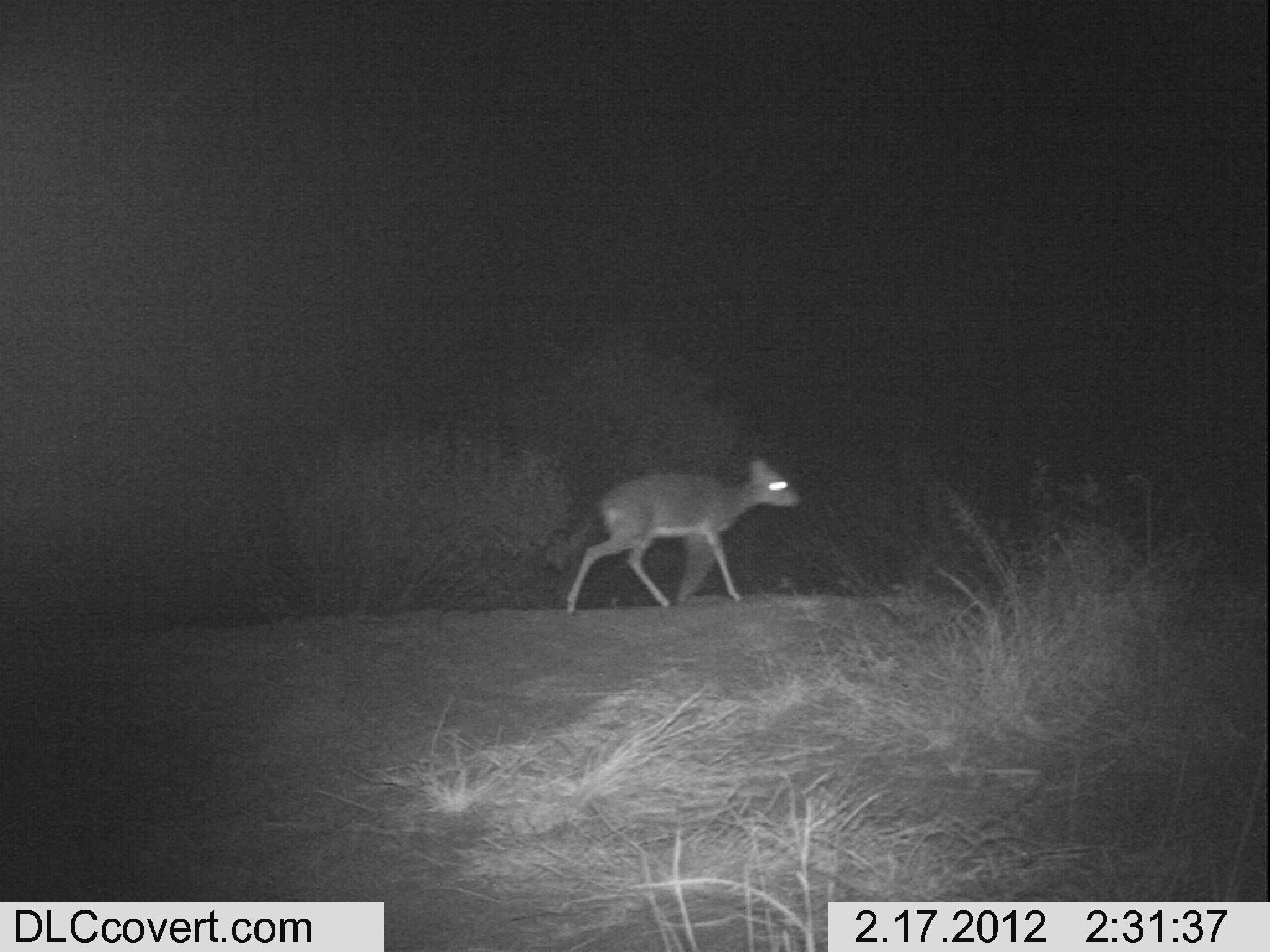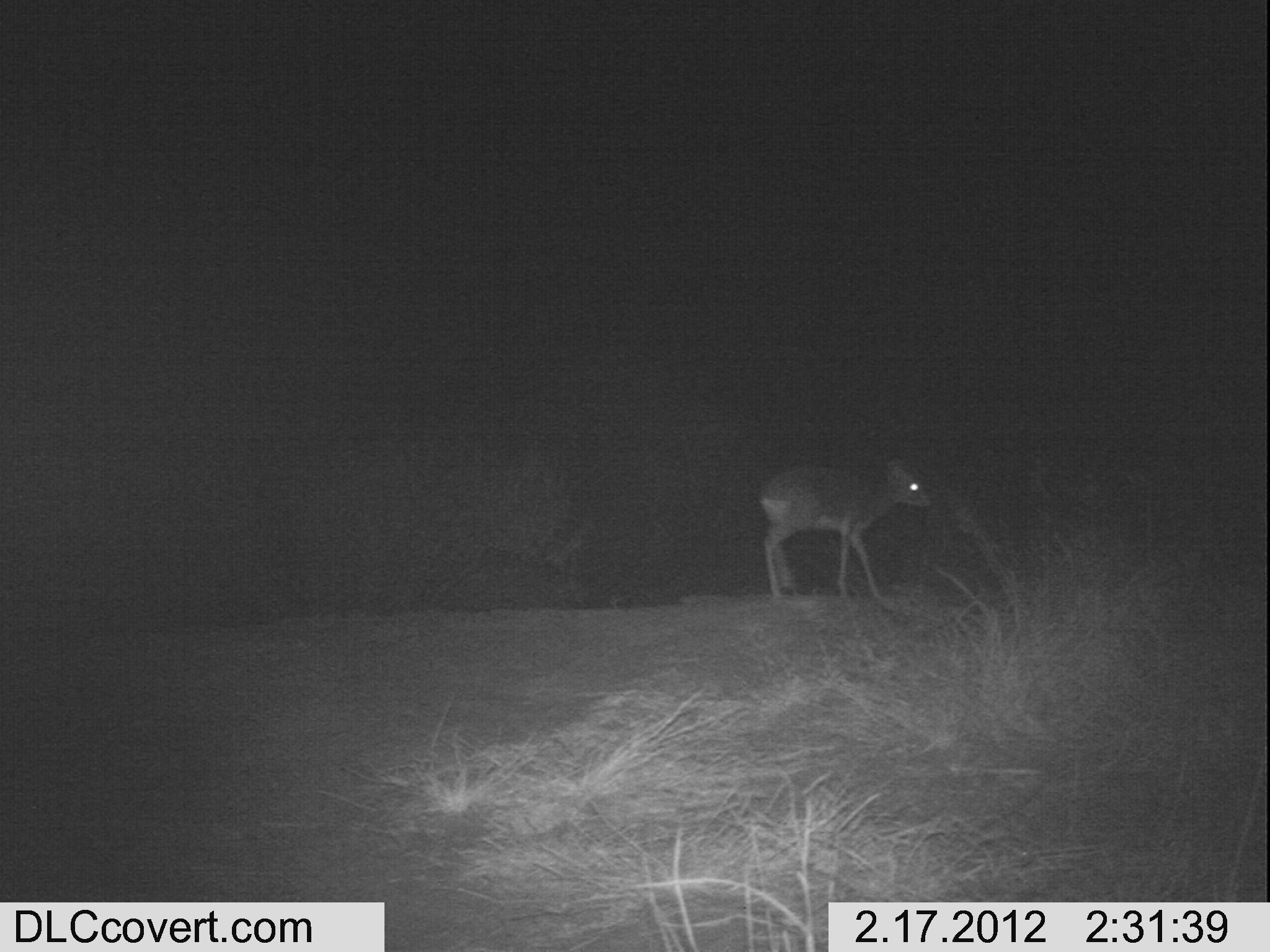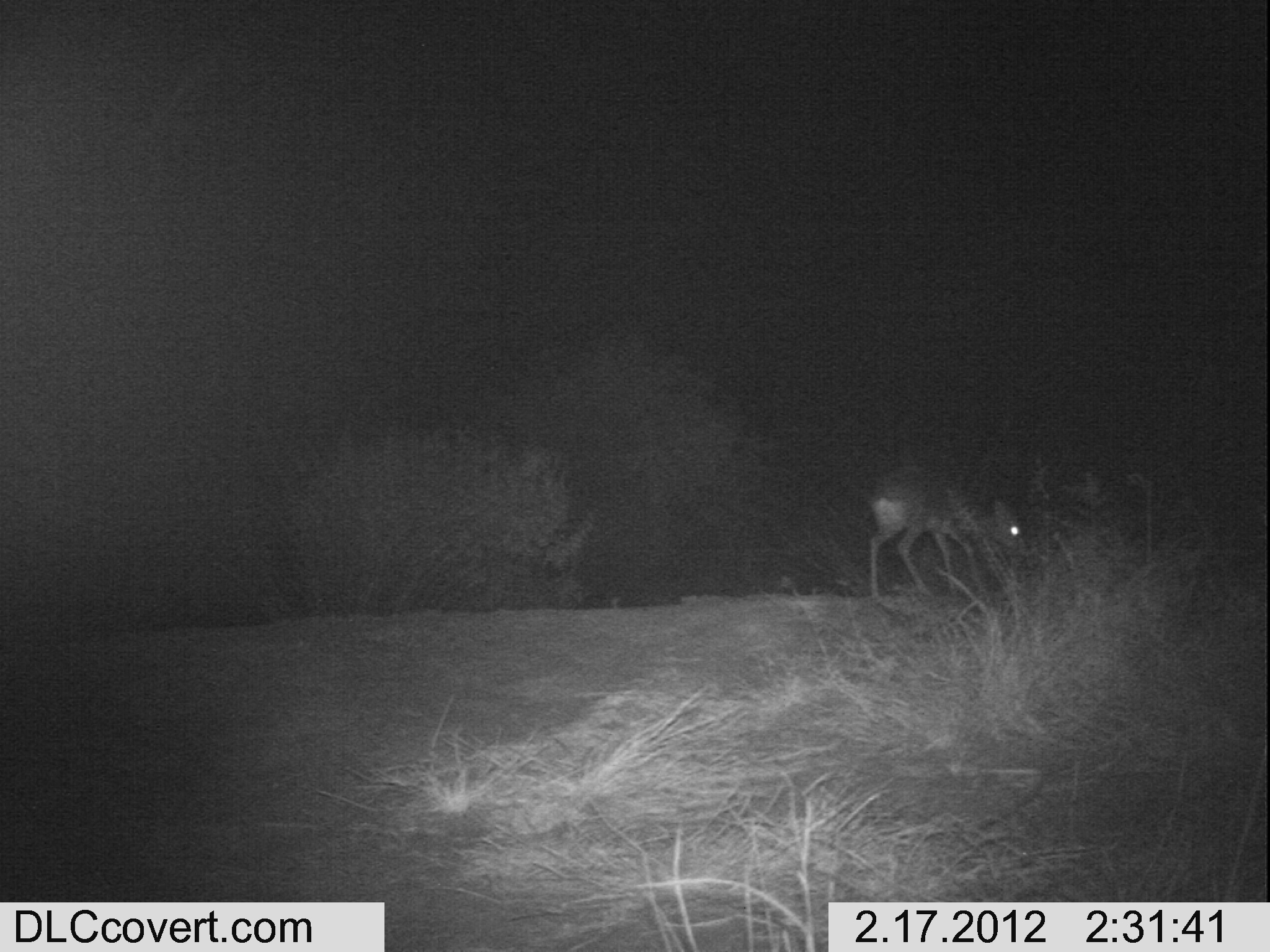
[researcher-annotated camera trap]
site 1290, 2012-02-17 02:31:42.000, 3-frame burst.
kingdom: Animalia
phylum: Chordata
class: Mammalia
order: Artiodactyla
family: Bovidae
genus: Madoqua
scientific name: Madoqua guentheri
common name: günther's dik-dik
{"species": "Madoqua guentheri (günther's dik-dik)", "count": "1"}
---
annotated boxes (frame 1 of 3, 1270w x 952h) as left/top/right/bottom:
madoqua guentheri: 564/456/802/617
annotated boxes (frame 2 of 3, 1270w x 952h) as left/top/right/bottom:
madoqua guentheri: 758/456/932/600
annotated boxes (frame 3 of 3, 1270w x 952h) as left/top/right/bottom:
madoqua guentheri: 864/463/1028/602